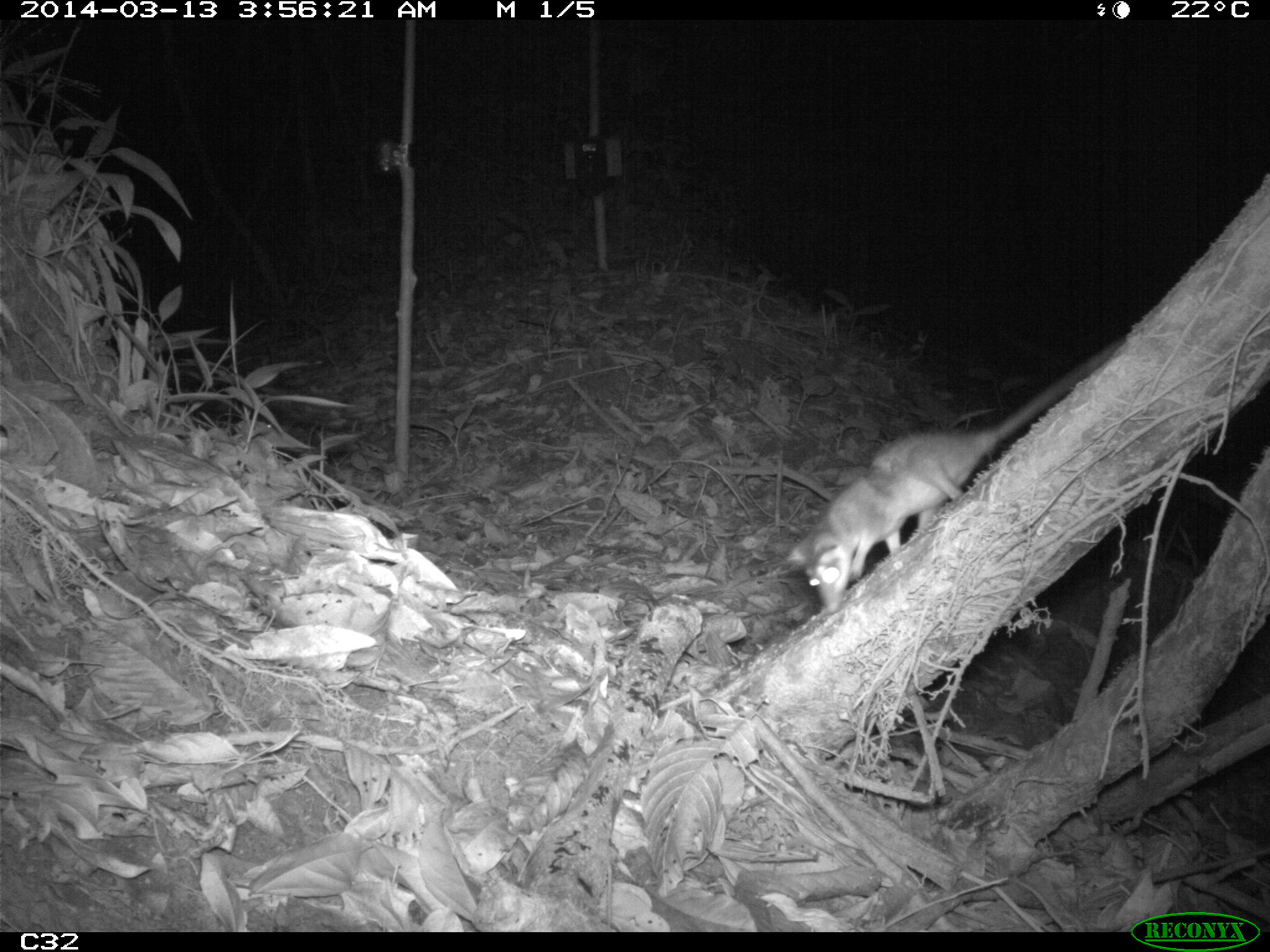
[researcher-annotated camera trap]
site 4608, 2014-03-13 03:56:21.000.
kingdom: Animalia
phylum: Chordata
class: Mammalia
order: Didelphimorphia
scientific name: Didelphimorphia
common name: opossum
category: unknown opossum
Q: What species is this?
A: Unknown opossum (opossum) (Didelphimorphia).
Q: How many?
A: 1.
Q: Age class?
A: Adult.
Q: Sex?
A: Female.